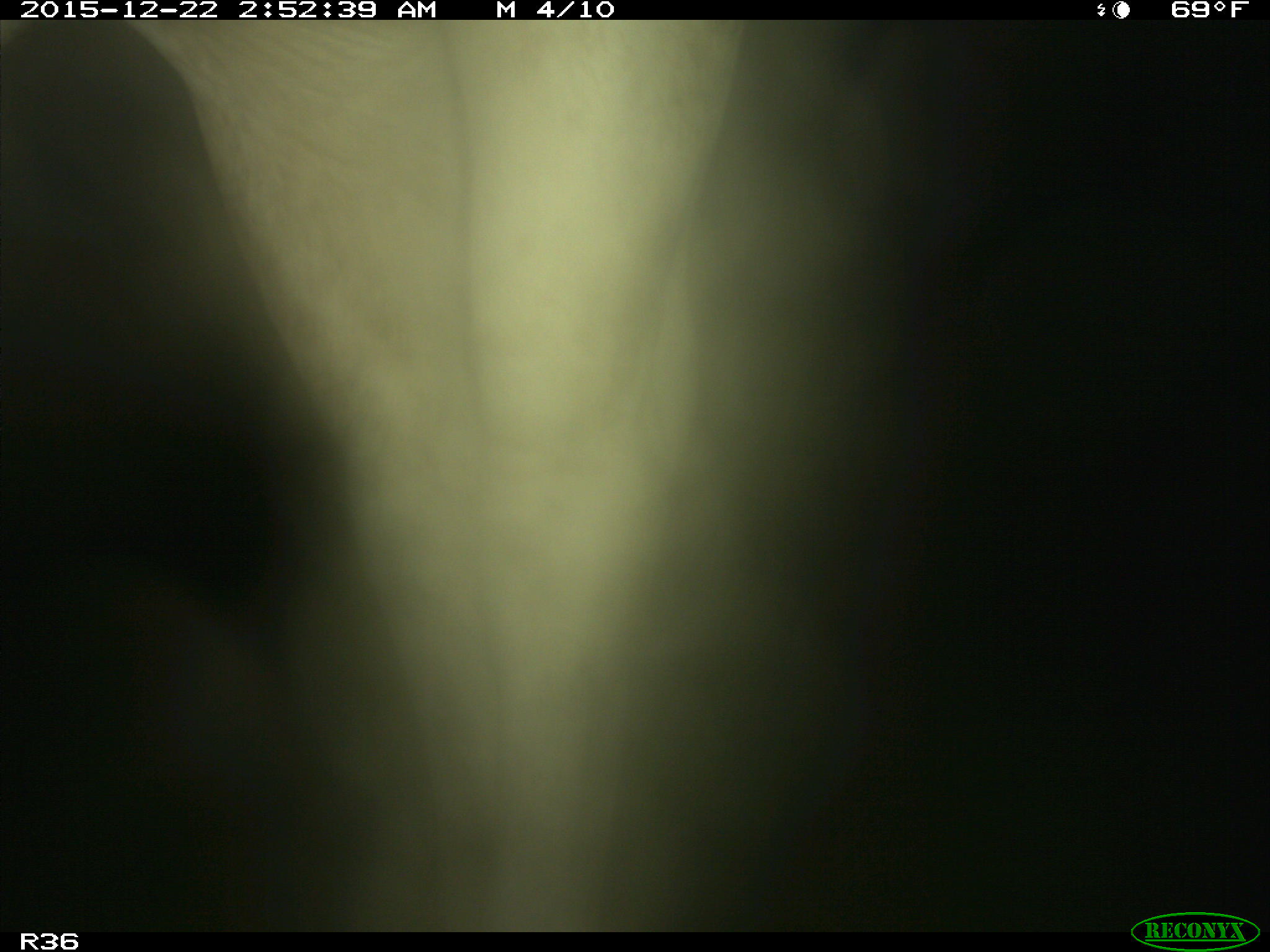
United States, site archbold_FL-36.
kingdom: Animalia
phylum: Chordata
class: Mammalia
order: Artiodactyla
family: Bovidae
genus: Bos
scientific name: Bos taurus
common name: domestic cow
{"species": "Bos taurus (domestic cow)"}